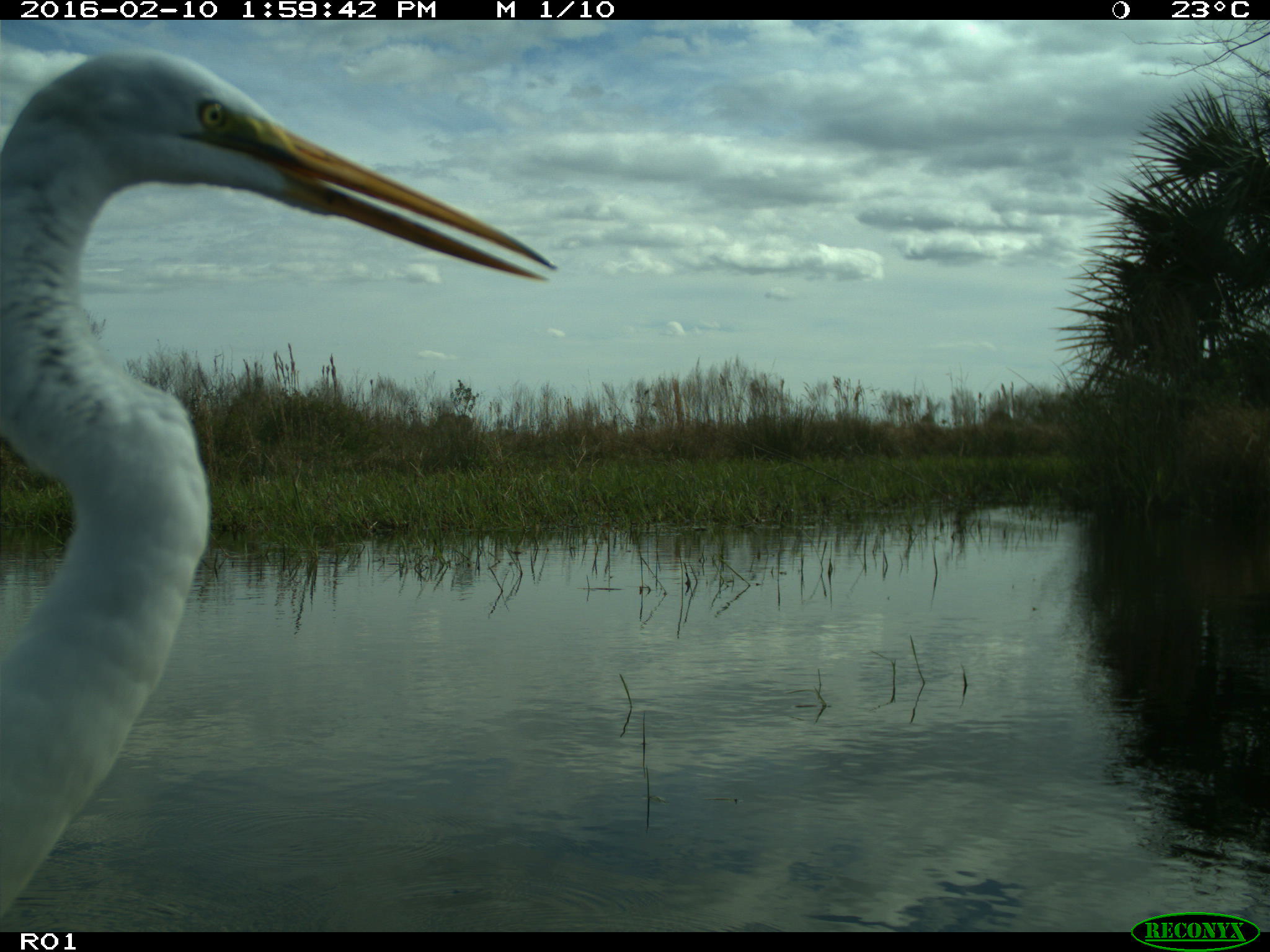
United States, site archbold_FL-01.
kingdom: Animalia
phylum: Chordata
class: Aves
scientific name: Aves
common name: birds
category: unidentified bird